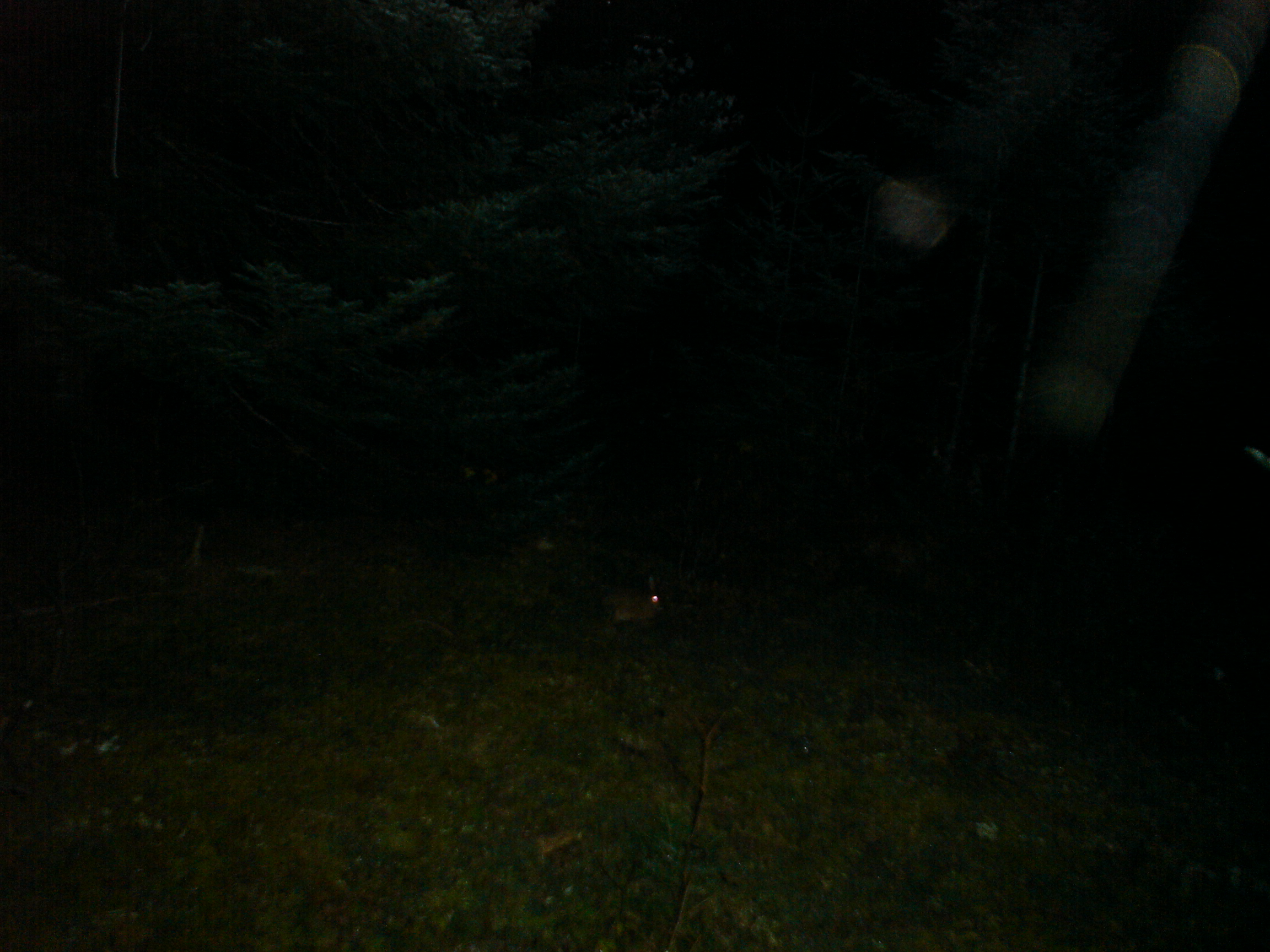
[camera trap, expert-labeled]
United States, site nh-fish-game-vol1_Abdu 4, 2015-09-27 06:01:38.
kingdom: Animalia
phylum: Chordata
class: Mammalia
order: Lagomorpha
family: Leporidae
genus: Lepus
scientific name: Lepus americanus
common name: snowshoe hare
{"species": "snowshoe hare (Lepus americanus)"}